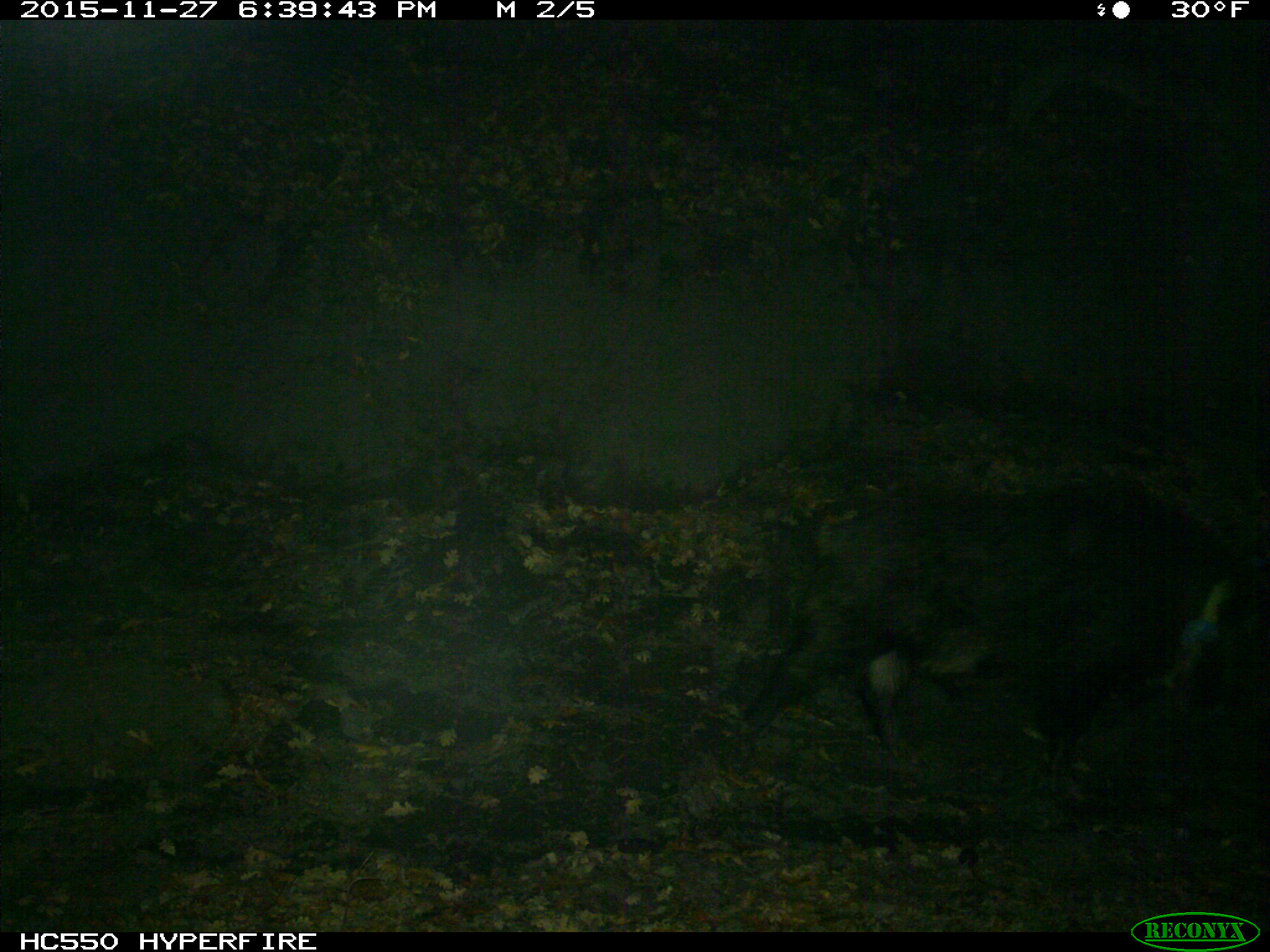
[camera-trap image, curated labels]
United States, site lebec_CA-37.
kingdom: Animalia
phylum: Chordata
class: Mammalia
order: Artiodactyla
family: Suidae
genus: Sus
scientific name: Sus scrofa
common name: wild boar